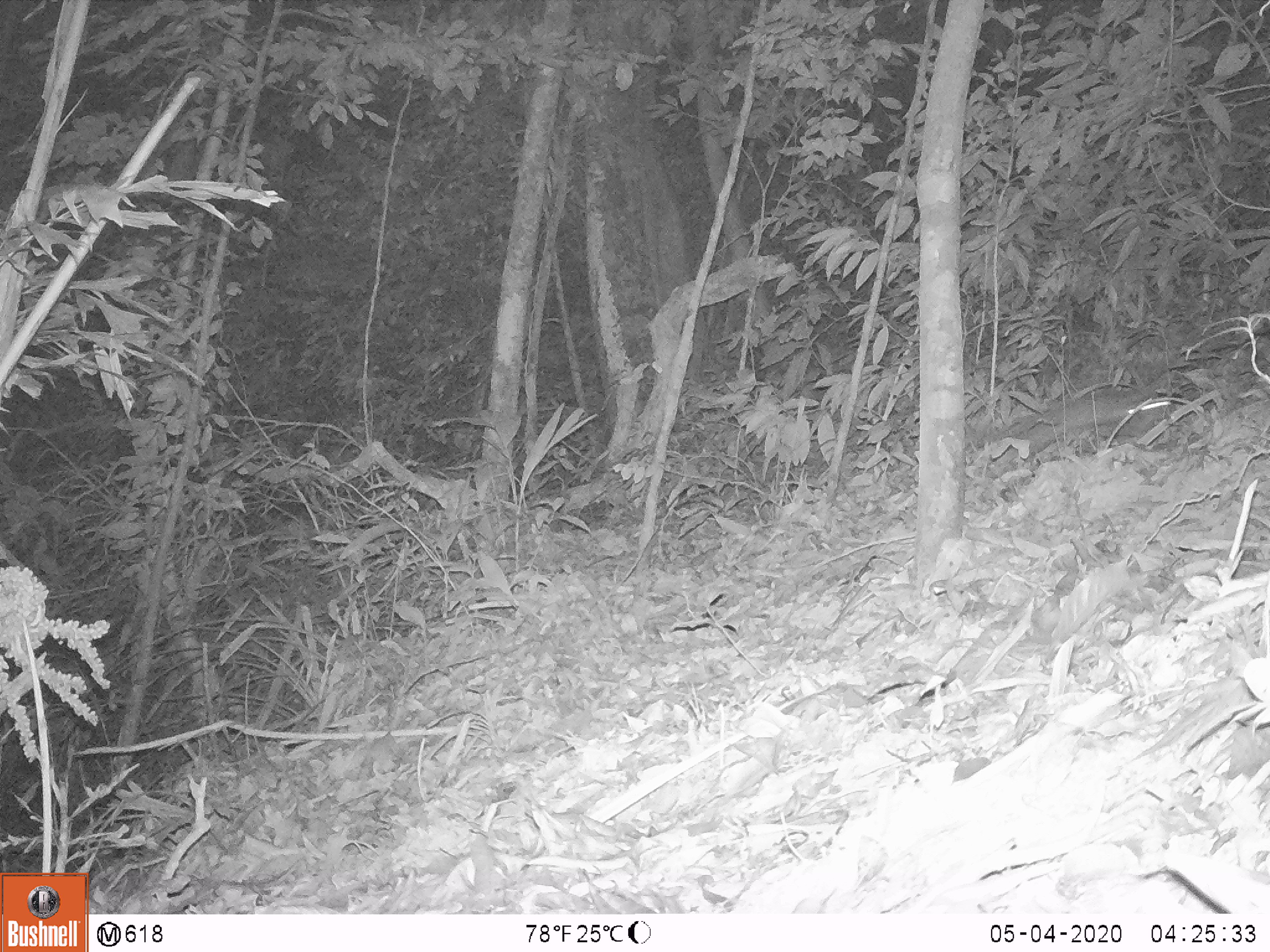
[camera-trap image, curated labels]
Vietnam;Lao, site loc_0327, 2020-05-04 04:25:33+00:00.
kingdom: Animalia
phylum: Chordata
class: Mammalia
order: Carnivora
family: Mustelidae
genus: Melogale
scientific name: Melogale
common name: ferret badger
Ferret badger (Melogale). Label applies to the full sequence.